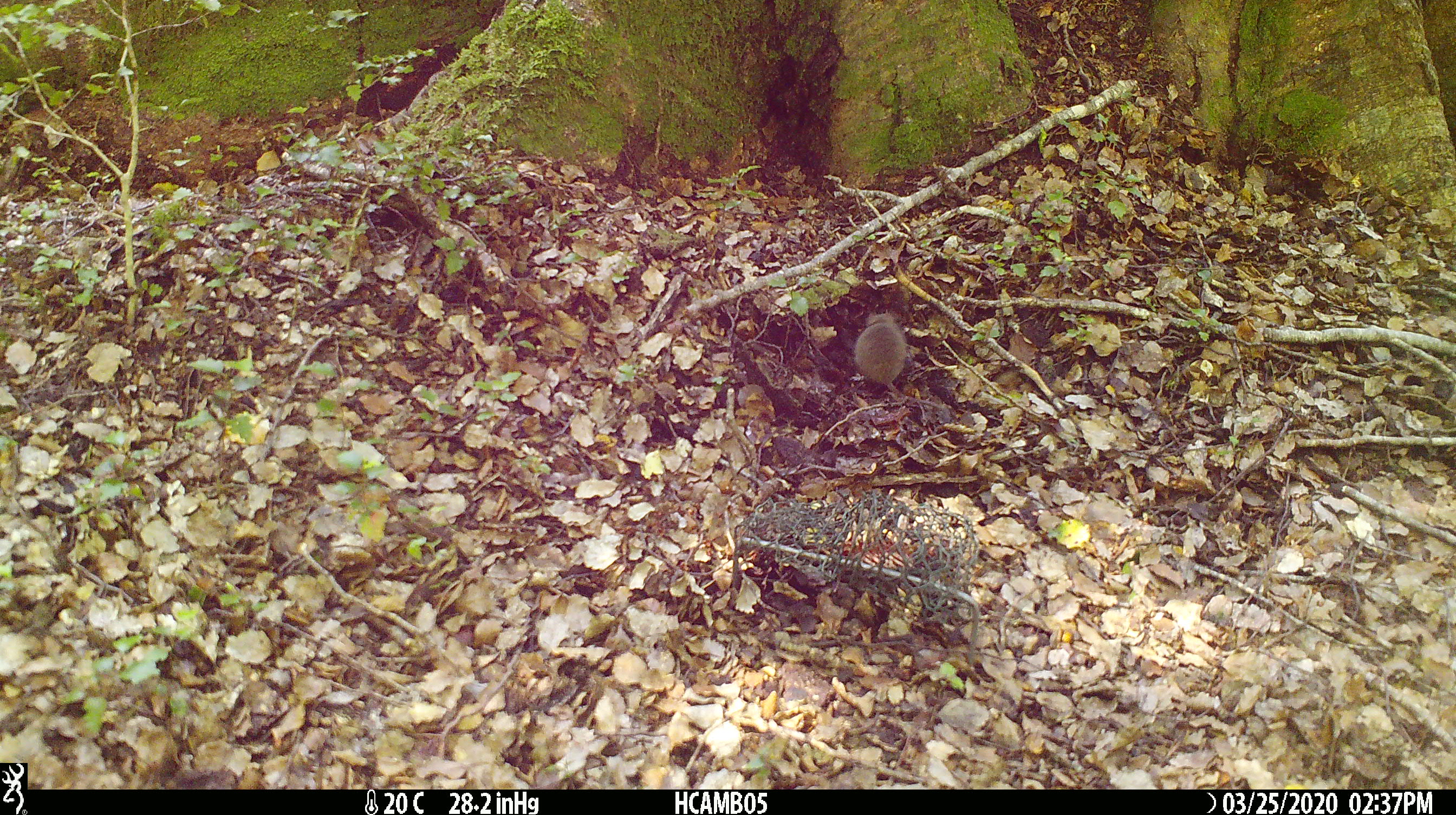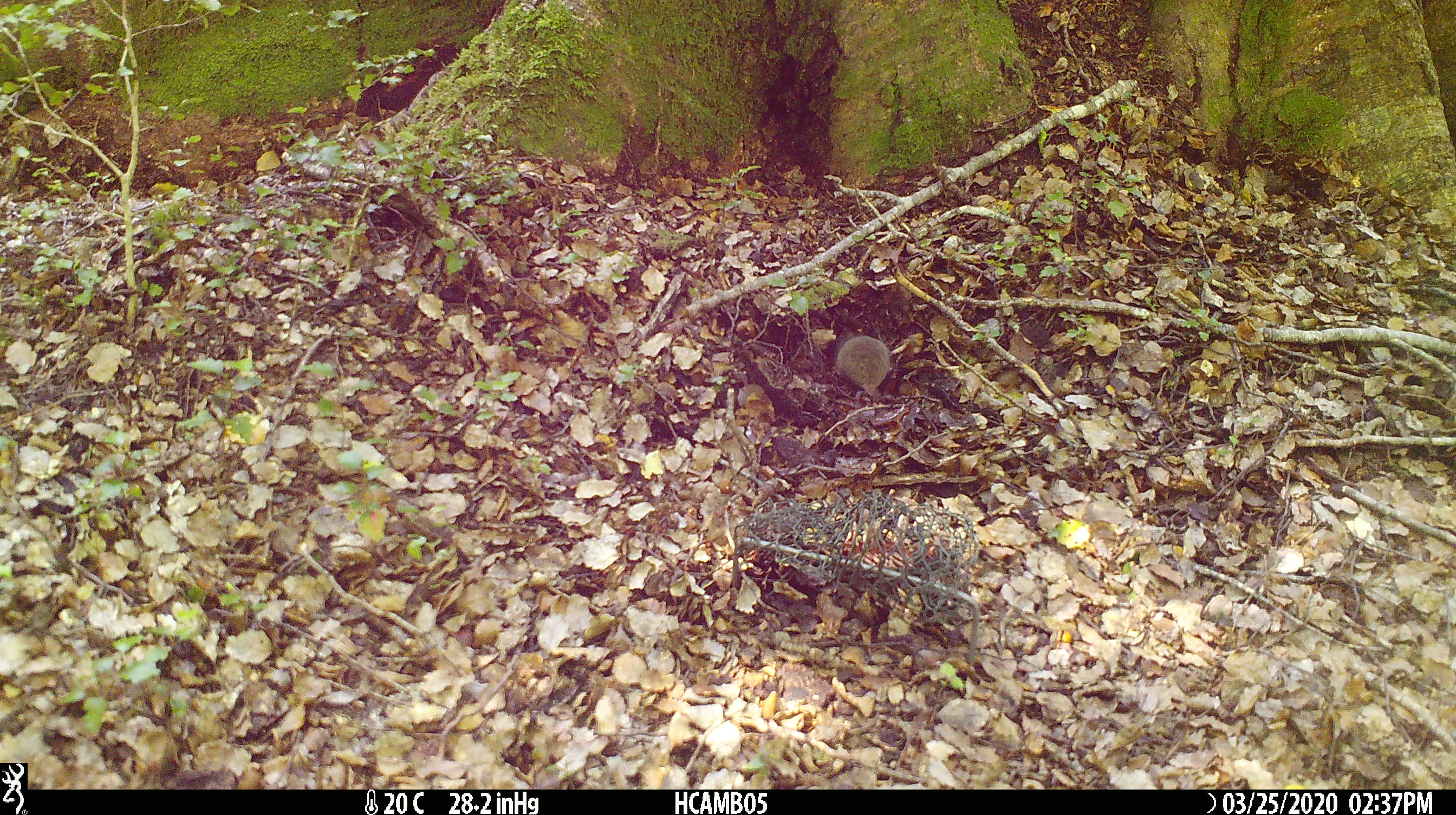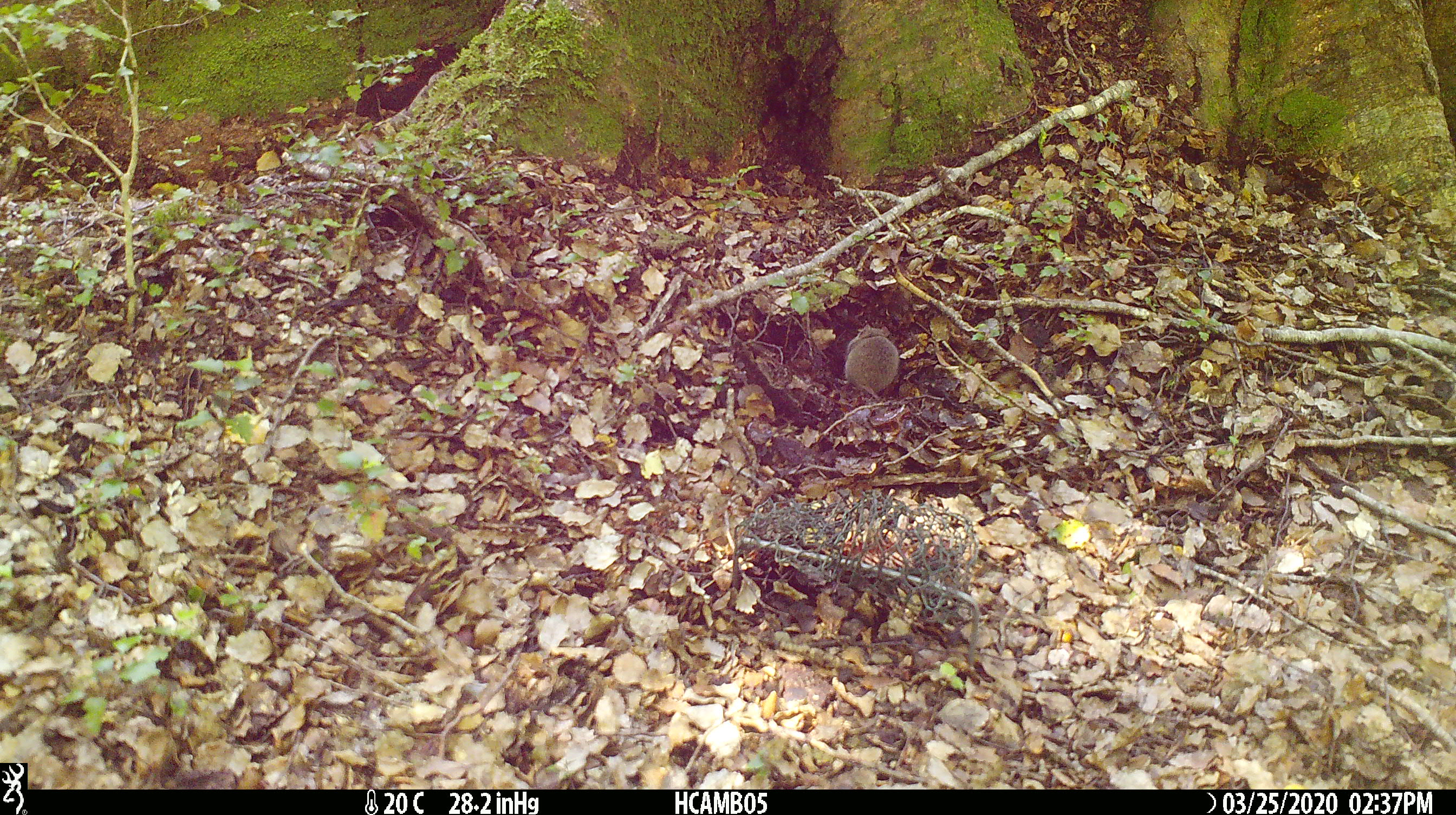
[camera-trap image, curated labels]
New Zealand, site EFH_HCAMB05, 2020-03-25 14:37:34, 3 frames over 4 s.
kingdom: Animalia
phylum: Chordata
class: Mammalia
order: Rodentia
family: Muridae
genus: Mus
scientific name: Mus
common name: mouse